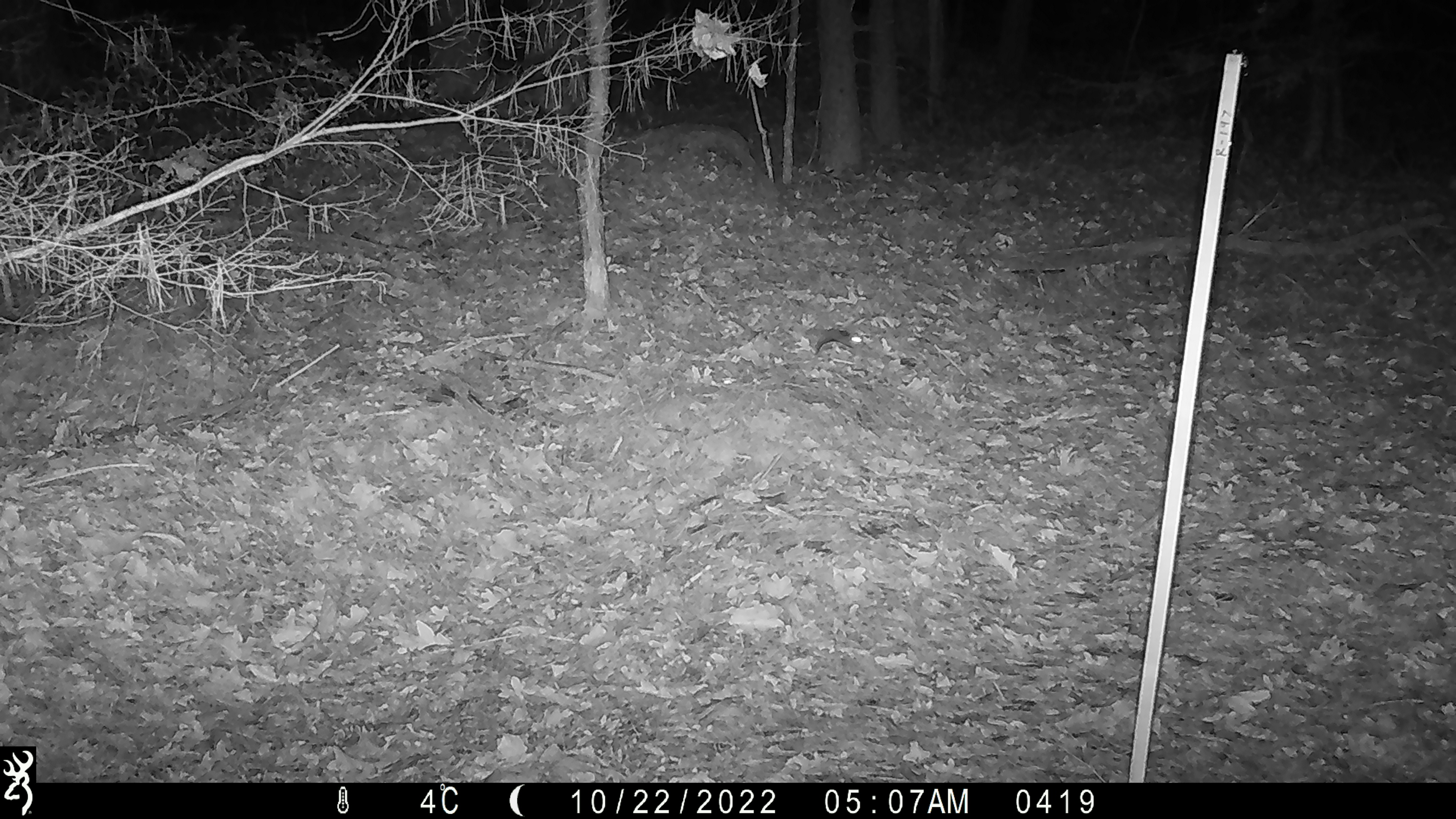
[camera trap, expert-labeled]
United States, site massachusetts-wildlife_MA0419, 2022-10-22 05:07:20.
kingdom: Animalia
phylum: Chordata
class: Mammalia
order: Rodentia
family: Sciuridae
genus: Glaucomys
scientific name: Glaucomys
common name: flying squirrel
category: flying squirrel sp.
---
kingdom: Animalia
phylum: Chordata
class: Mammalia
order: Rodentia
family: Sciuridae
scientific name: Sciuridae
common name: squirrel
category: squirrel sp.